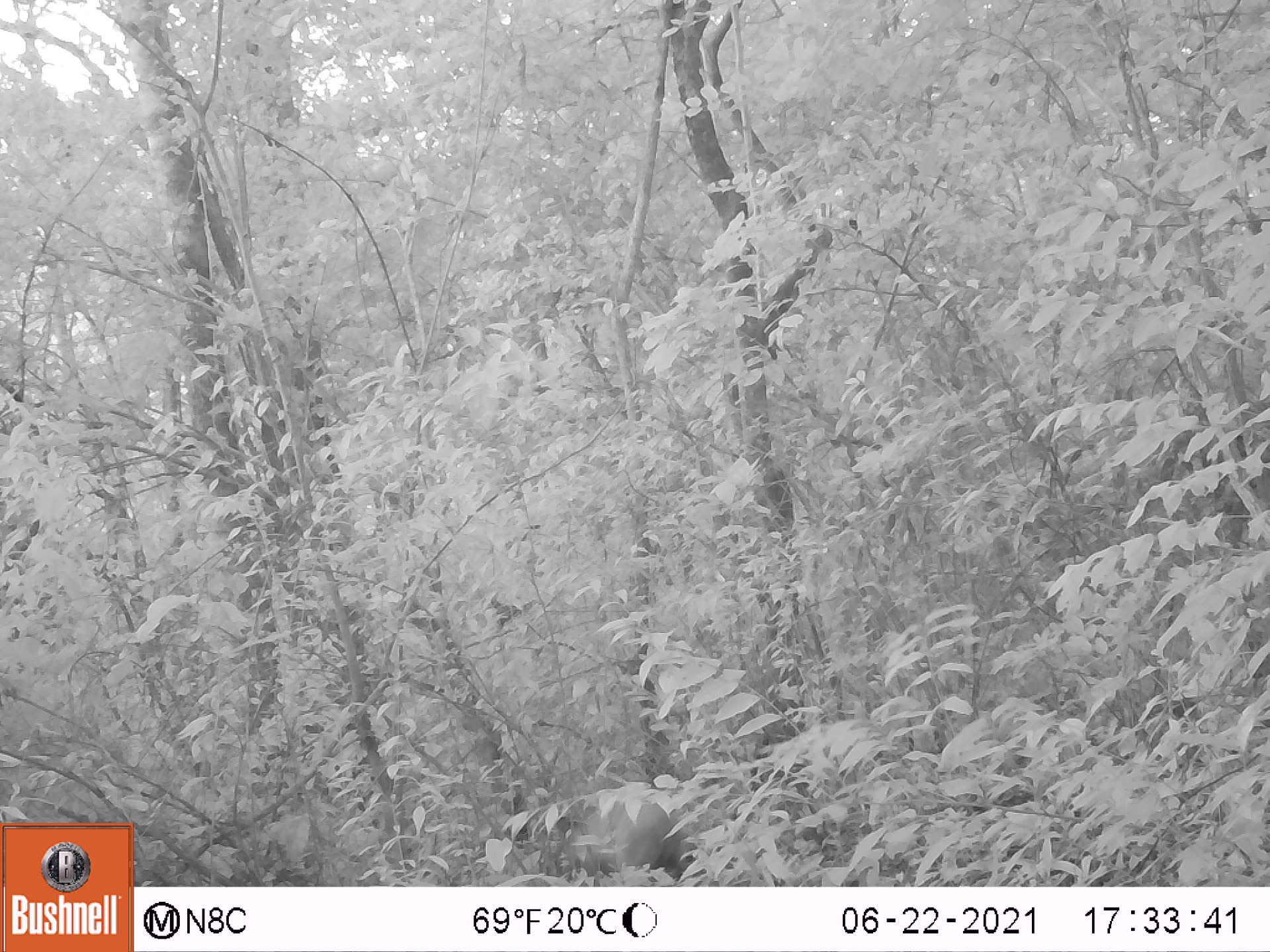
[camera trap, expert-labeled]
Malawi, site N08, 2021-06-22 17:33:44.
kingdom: Animalia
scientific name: Animalia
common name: other animal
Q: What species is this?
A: Other animal (Animalia).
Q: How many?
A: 1.